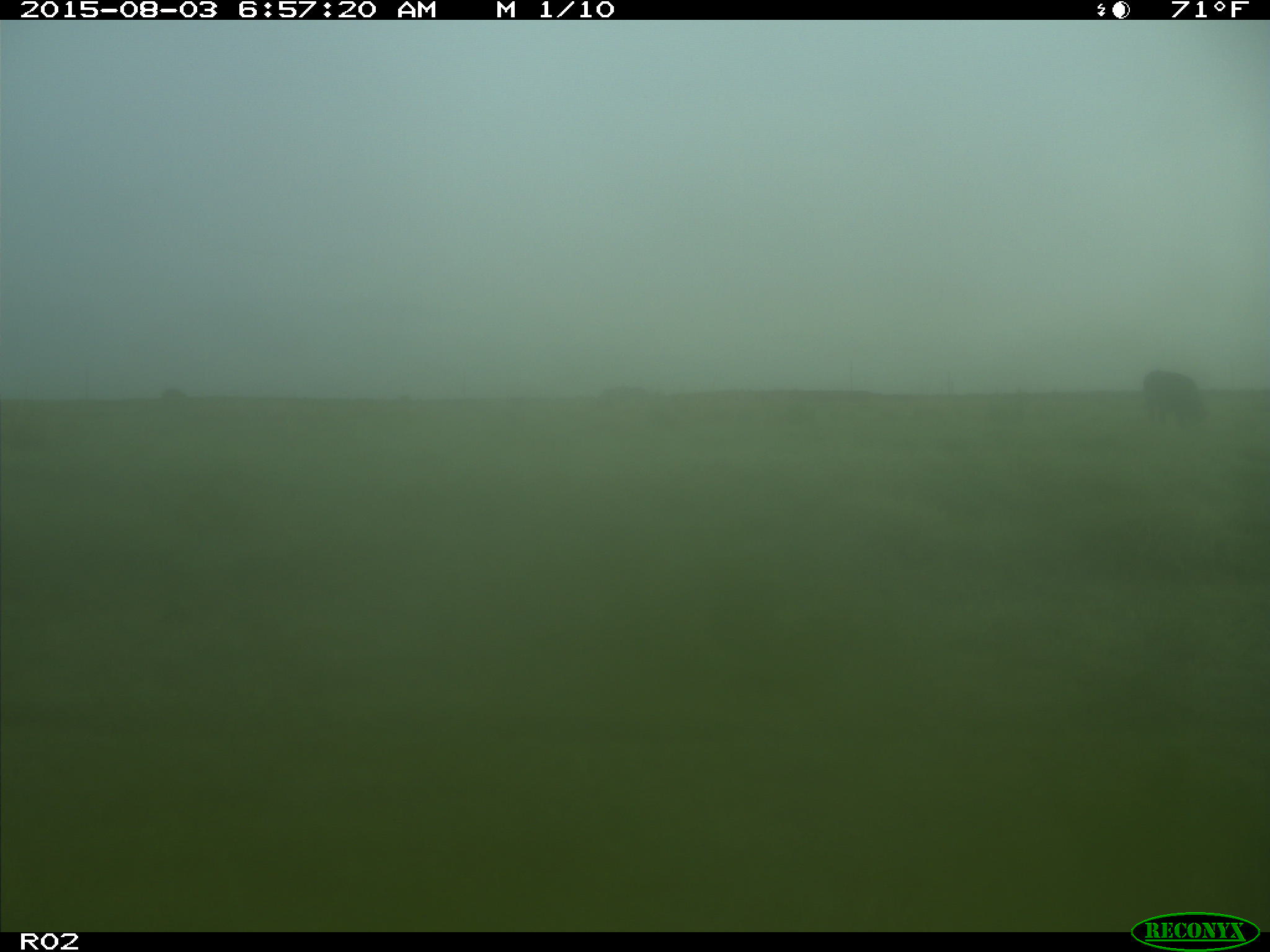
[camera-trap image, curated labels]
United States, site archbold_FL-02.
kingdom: Animalia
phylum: Chordata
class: Mammalia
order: Artiodactyla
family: Bovidae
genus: Bos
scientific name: Bos taurus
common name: domestic cow